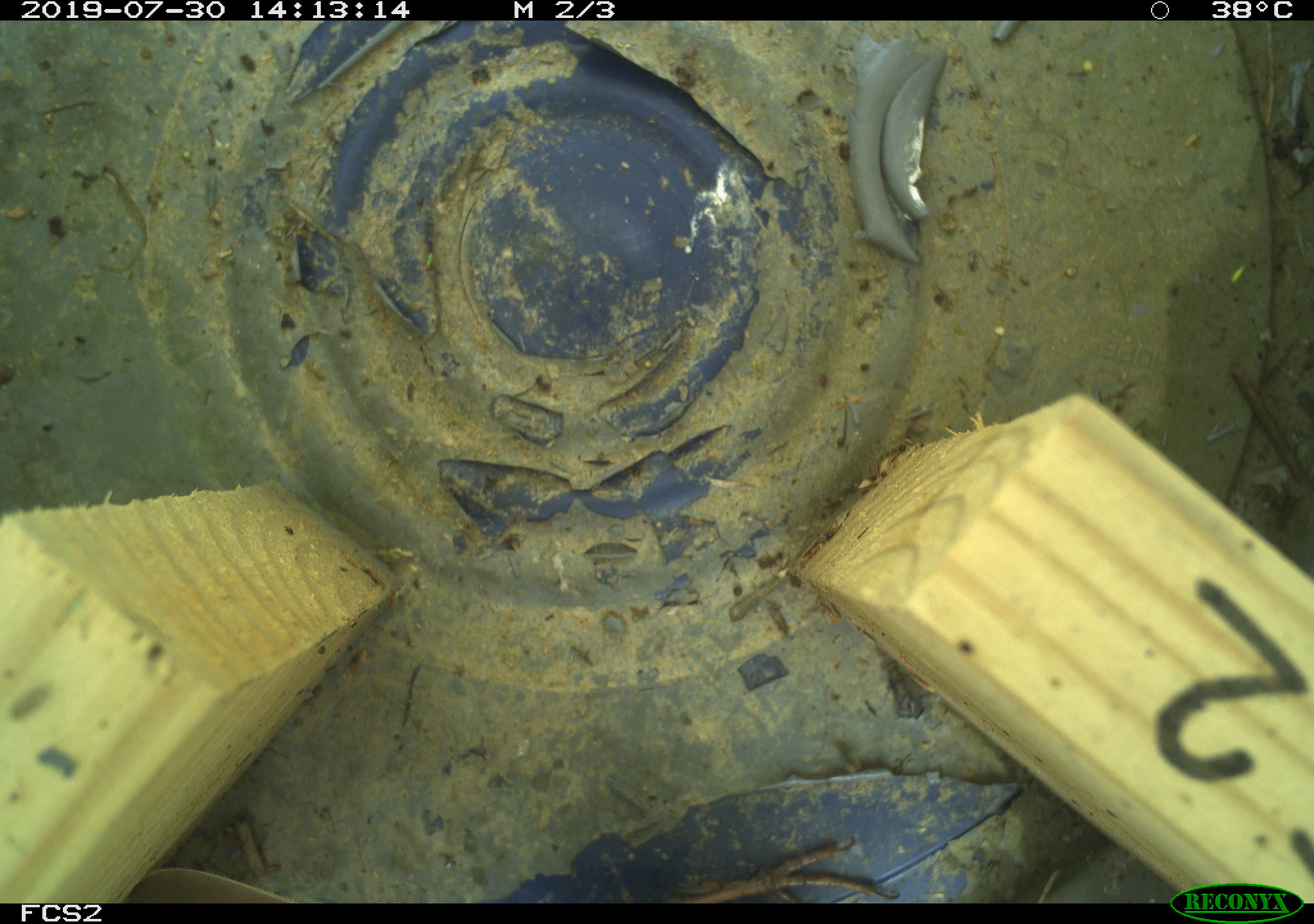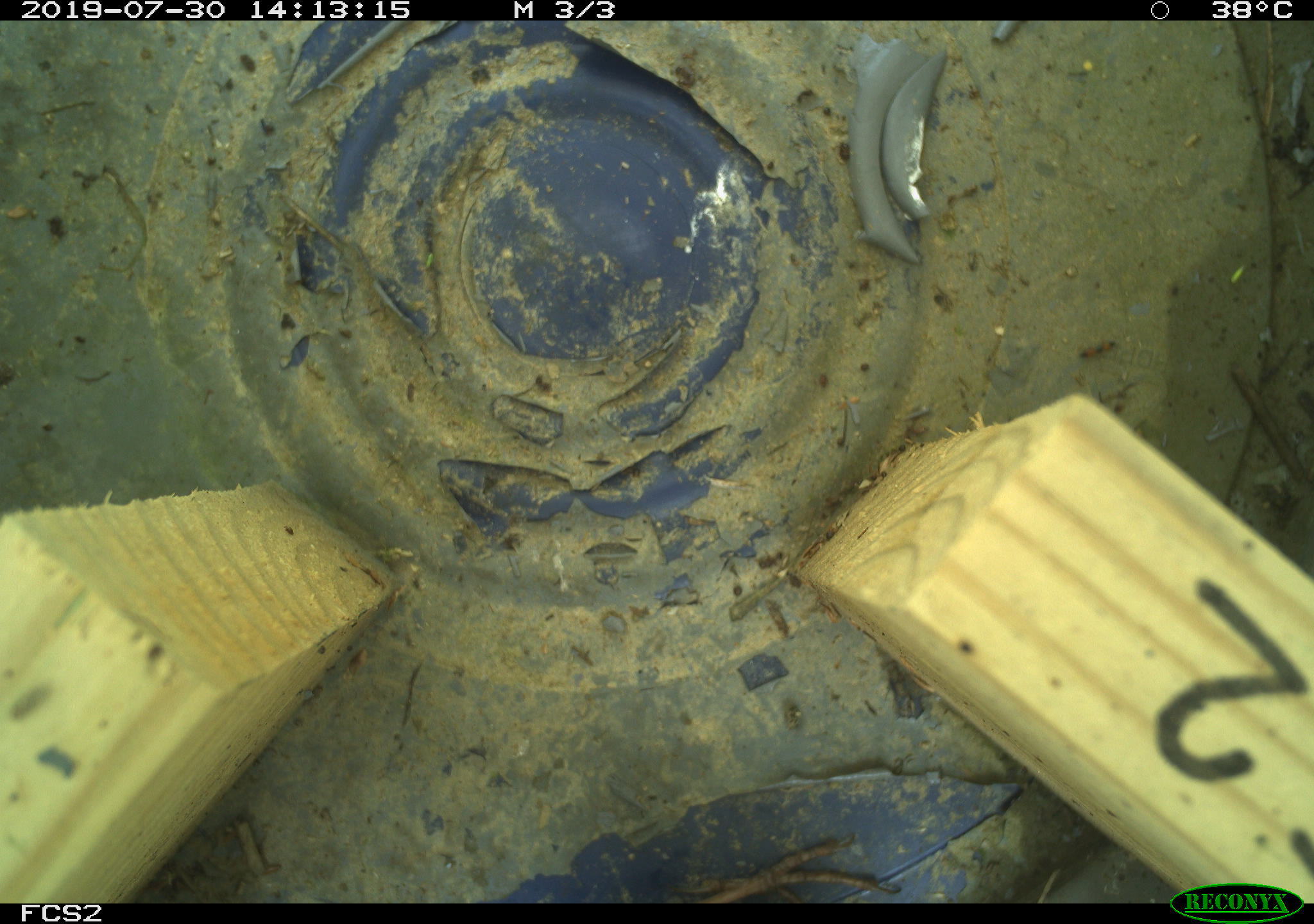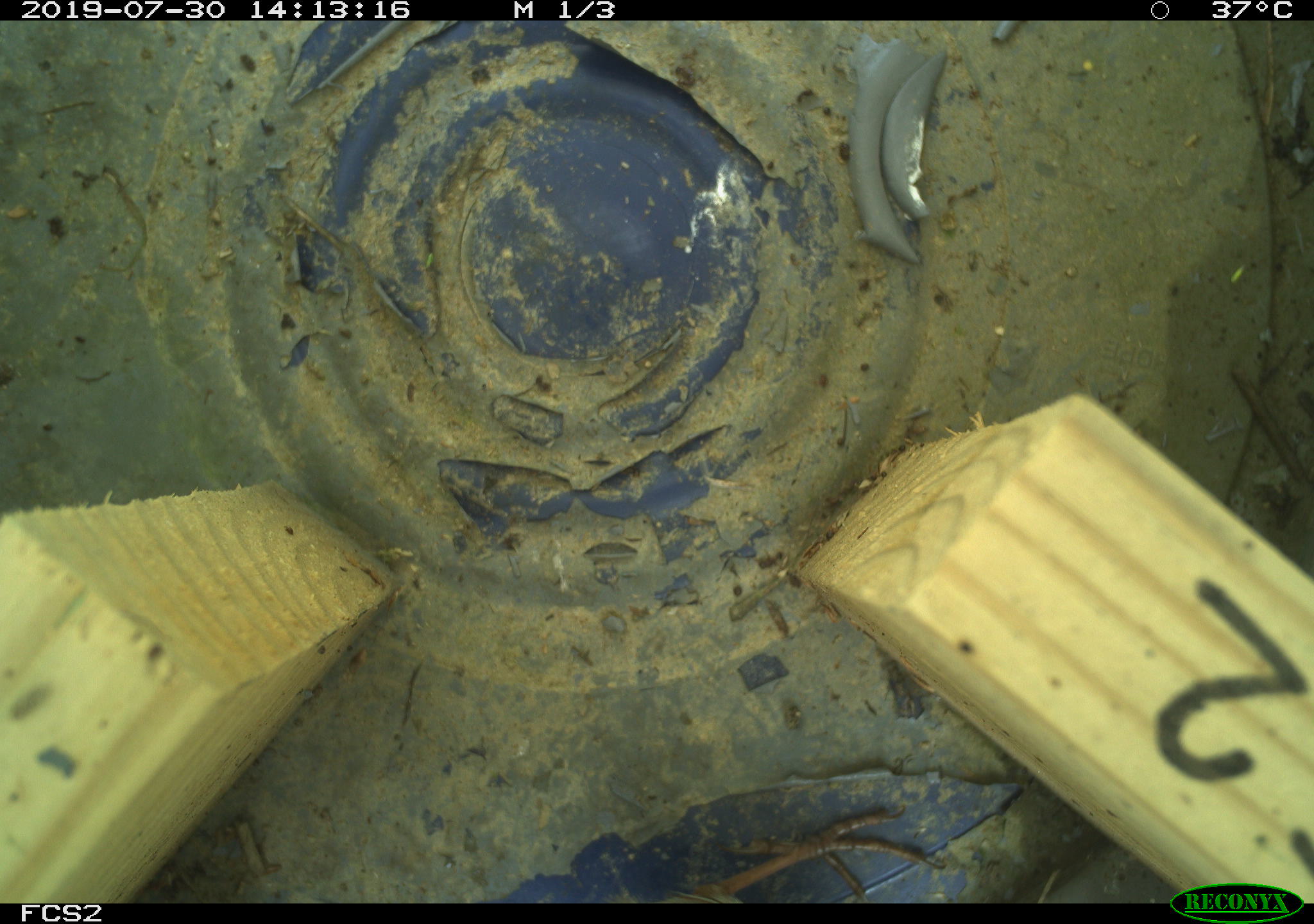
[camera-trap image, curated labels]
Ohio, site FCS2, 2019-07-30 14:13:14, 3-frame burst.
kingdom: Animalia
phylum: Chordata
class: Aves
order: Passeriformes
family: Passerellidae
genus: Melospiza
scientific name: Melospiza melodia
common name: song sparrow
Song sparrow (Melospiza melodia).